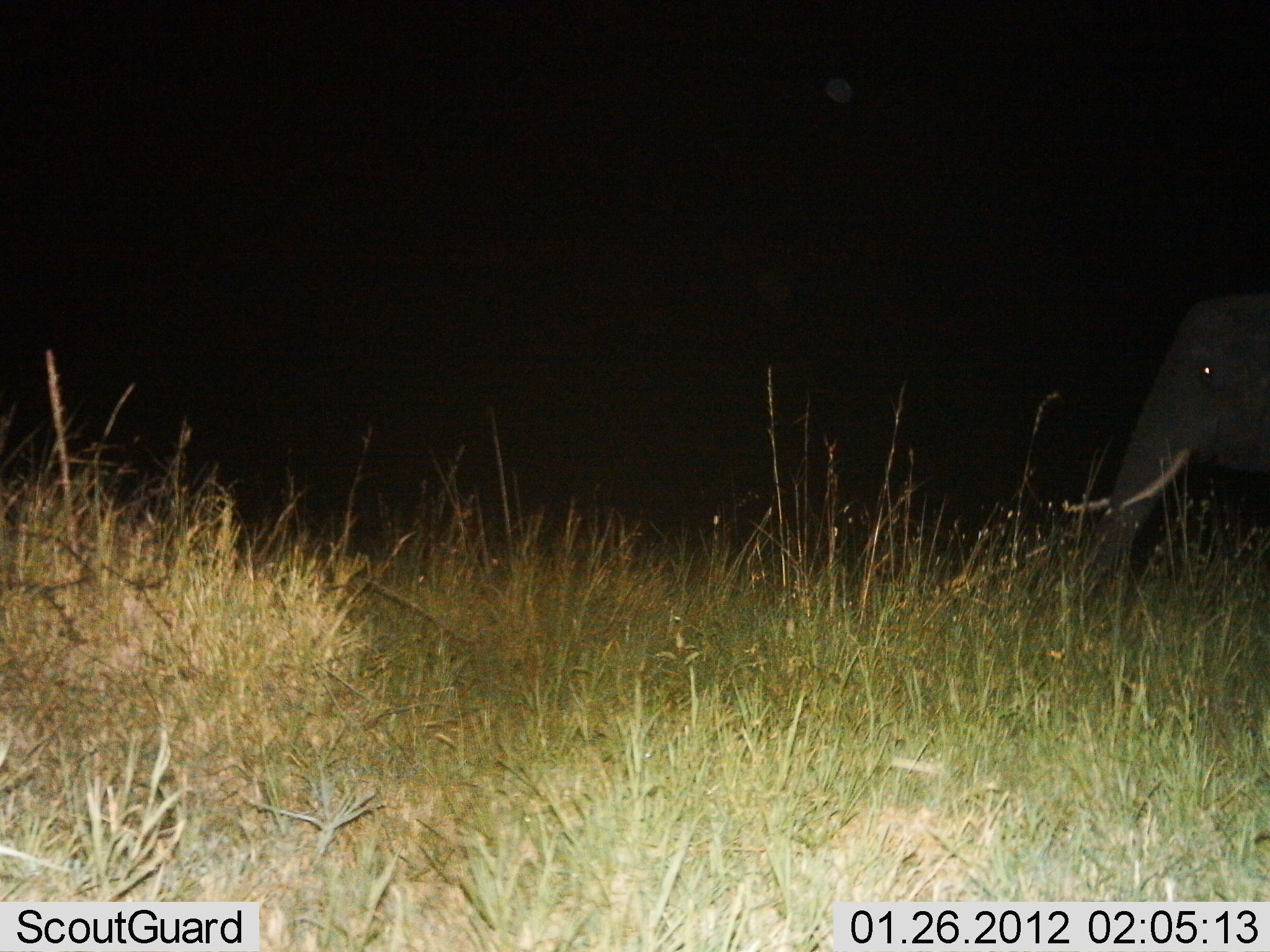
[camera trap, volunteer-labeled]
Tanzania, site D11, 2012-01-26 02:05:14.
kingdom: Animalia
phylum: Chordata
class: Mammalia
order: Proboscidea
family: Elephantidae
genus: Loxodonta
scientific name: Loxodonta africana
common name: african bush elephant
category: elephant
Elephant (african bush elephant) (Loxodonta africana), count 1. Behavior (volunteer vote fractions): standing 62%, resting 0%, moving 31%, interacting 0%. Young present (vote fraction): 0%. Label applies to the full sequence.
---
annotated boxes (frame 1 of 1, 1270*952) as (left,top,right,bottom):
animal: (1063,293,1269,586)